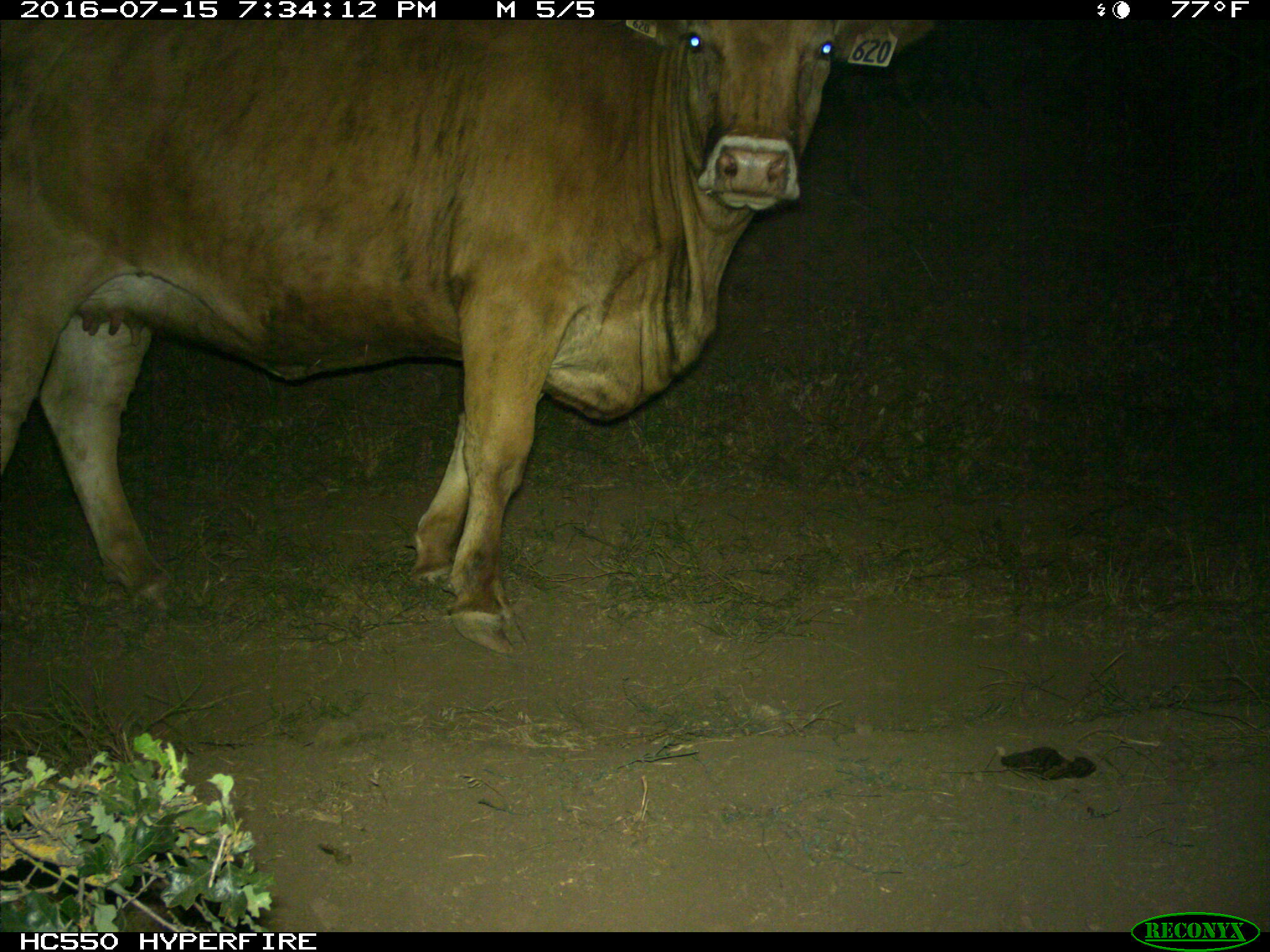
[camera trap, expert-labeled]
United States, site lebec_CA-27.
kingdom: Animalia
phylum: Chordata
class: Mammalia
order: Artiodactyla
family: Bovidae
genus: Bos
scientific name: Bos taurus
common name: domestic cow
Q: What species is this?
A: Bos taurus (domestic cow).